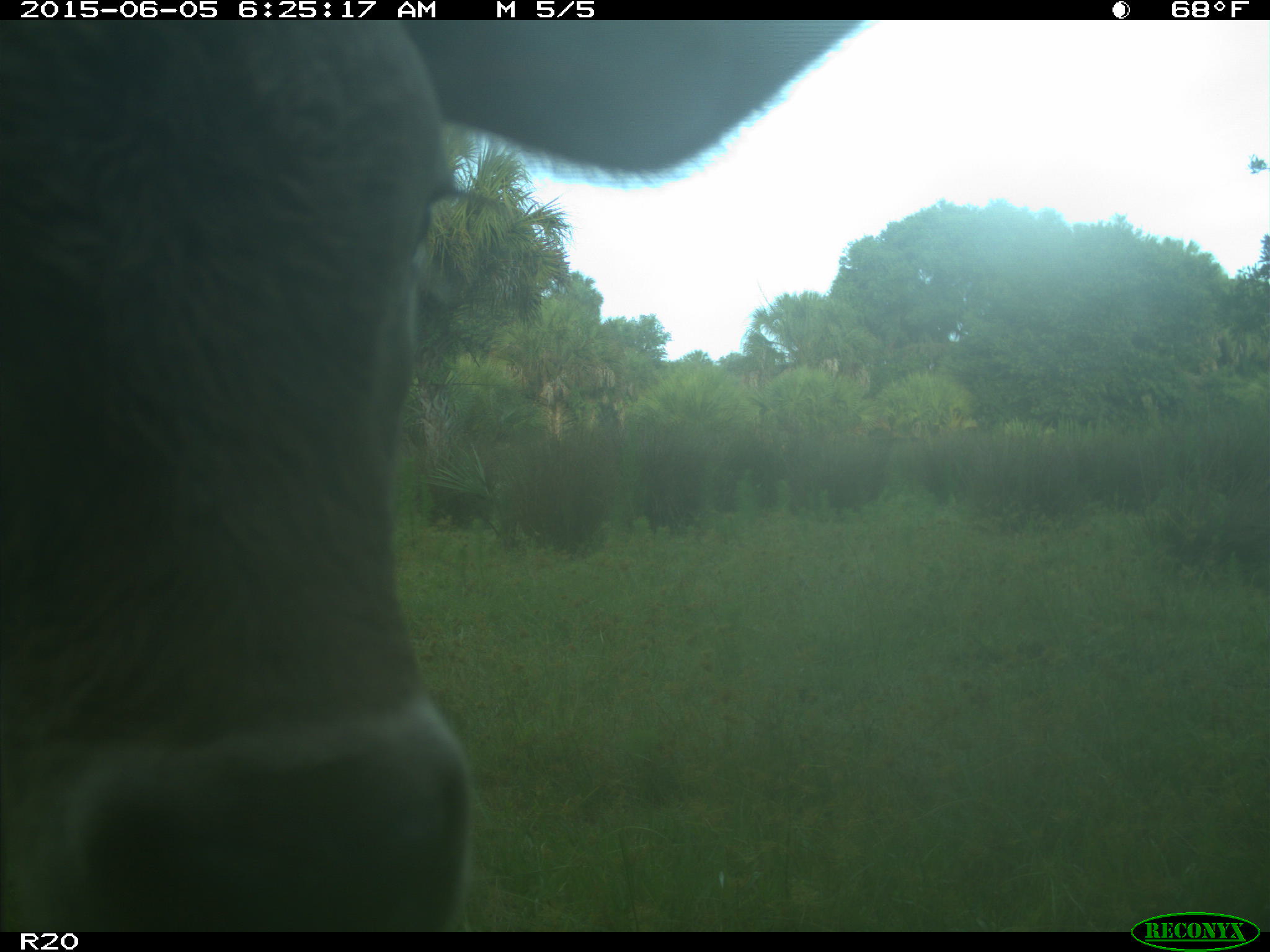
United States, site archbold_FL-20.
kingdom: Animalia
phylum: Chordata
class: Mammalia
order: Artiodactyla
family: Bovidae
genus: Bos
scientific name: Bos taurus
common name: domestic cow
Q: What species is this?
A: Bos taurus (domestic cow).